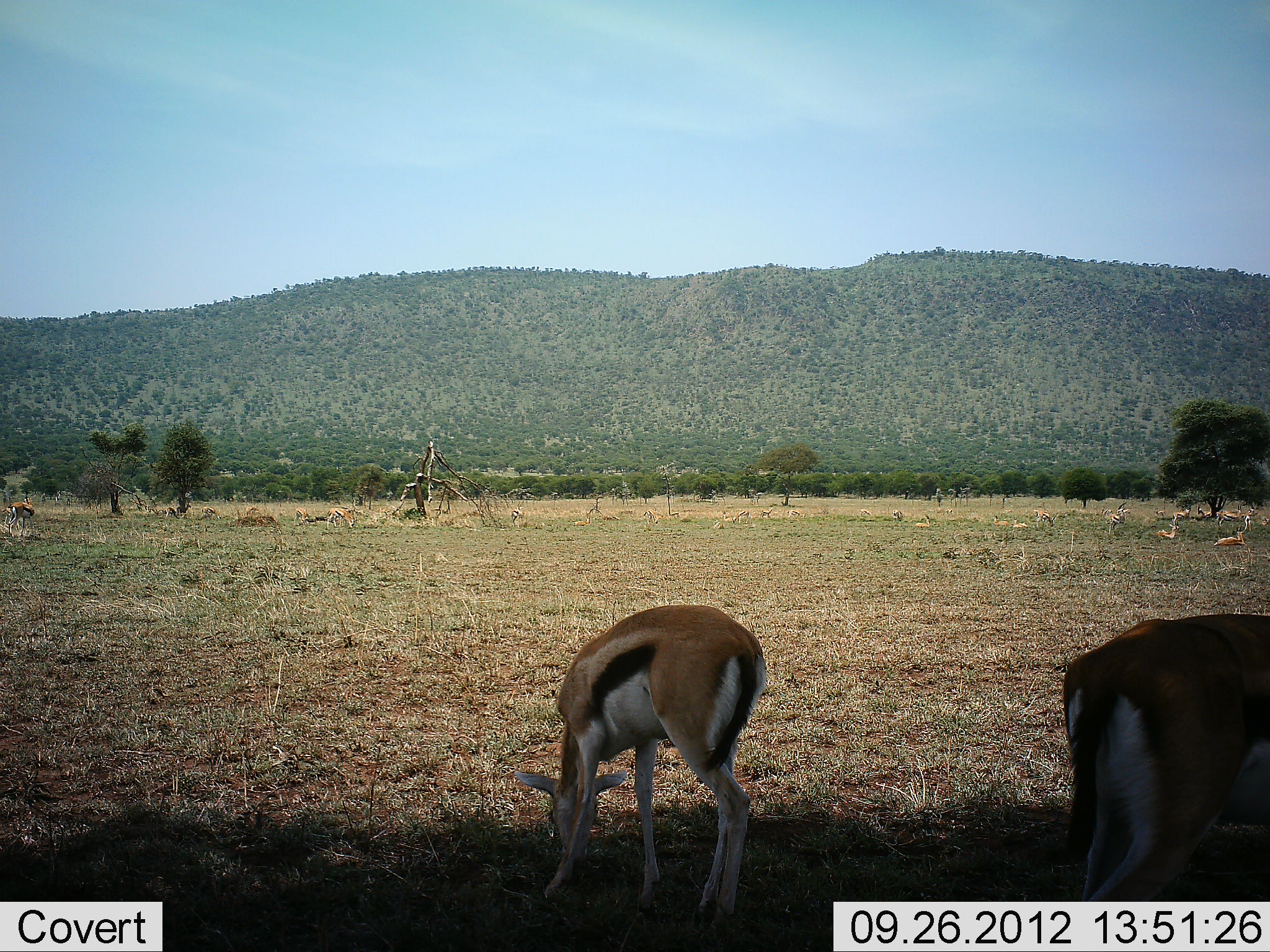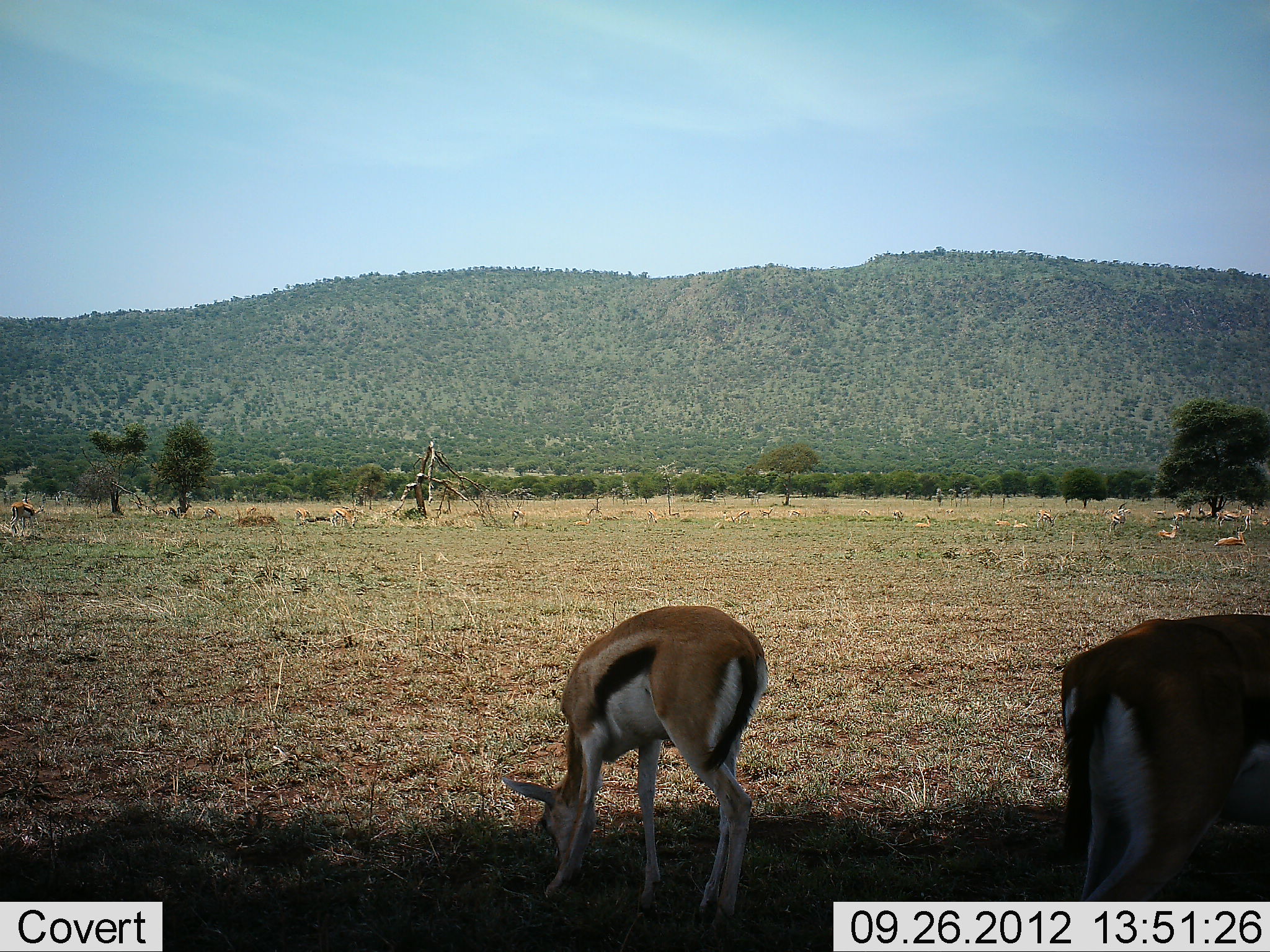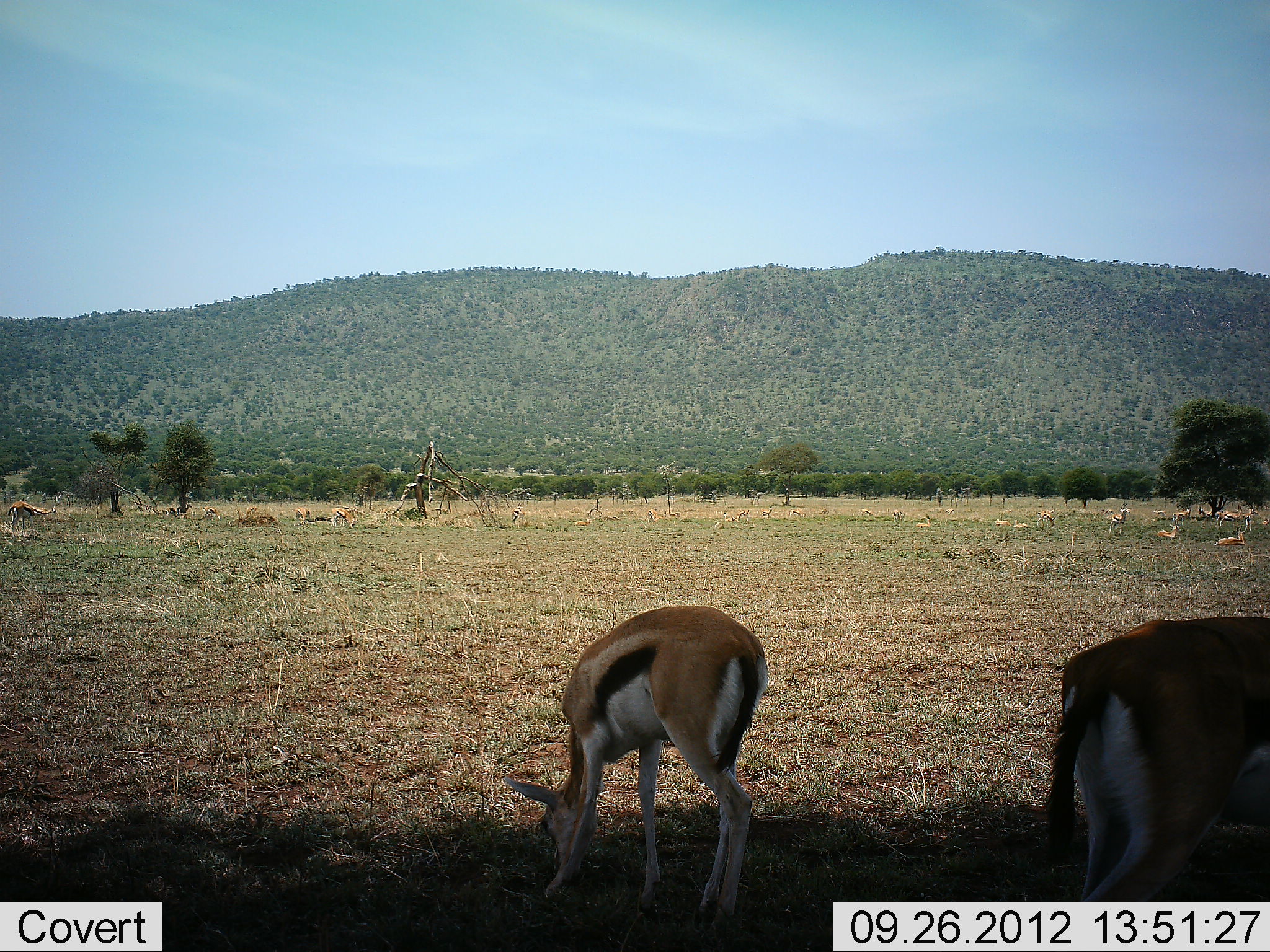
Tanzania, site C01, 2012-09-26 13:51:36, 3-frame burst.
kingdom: Animalia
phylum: Chordata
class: Mammalia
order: Artiodactyla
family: Bovidae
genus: Eudorcas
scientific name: Eudorcas thomsonii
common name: thomson's gazelle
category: gazellethomsons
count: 3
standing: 60%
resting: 30%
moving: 10%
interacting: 0%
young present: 0%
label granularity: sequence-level